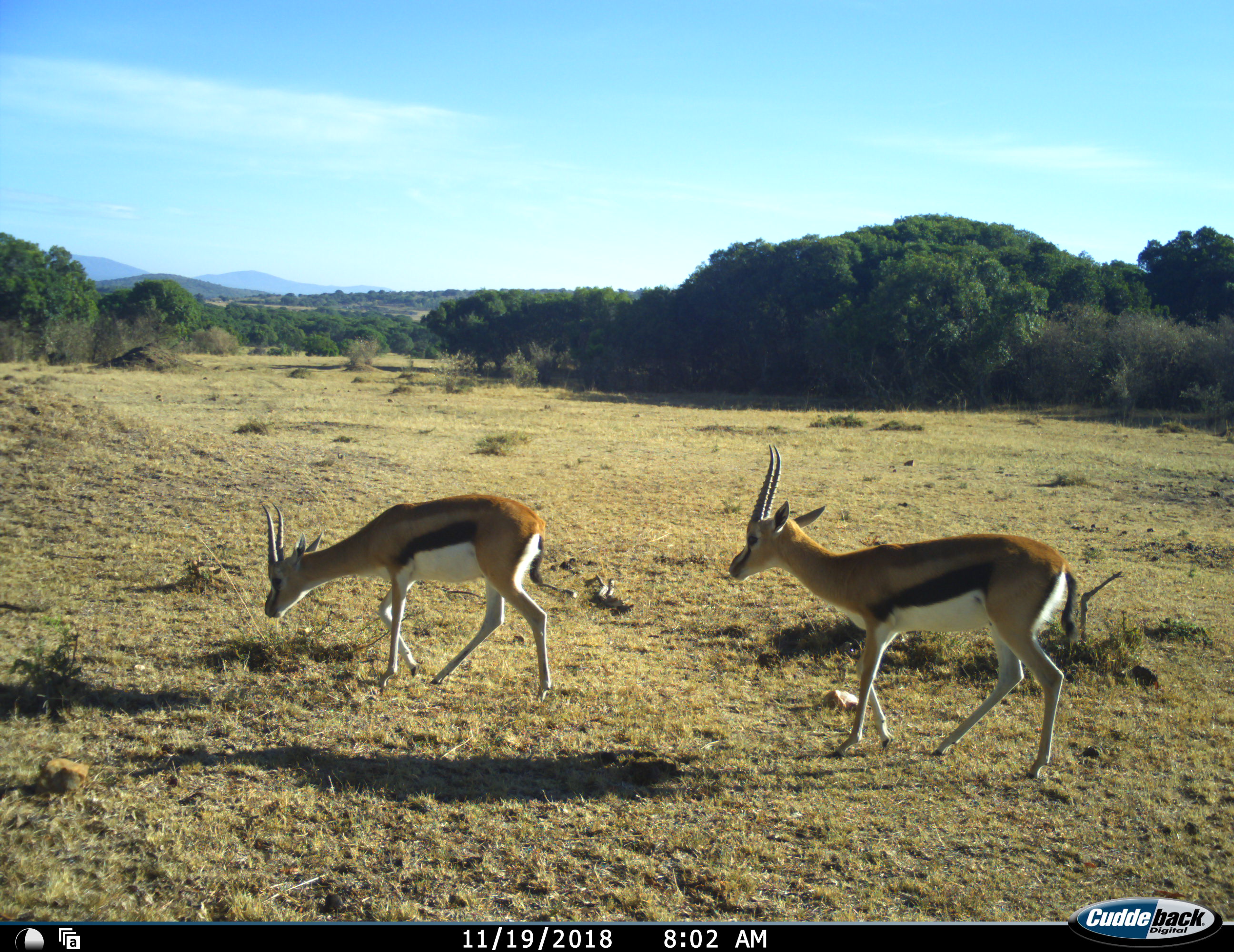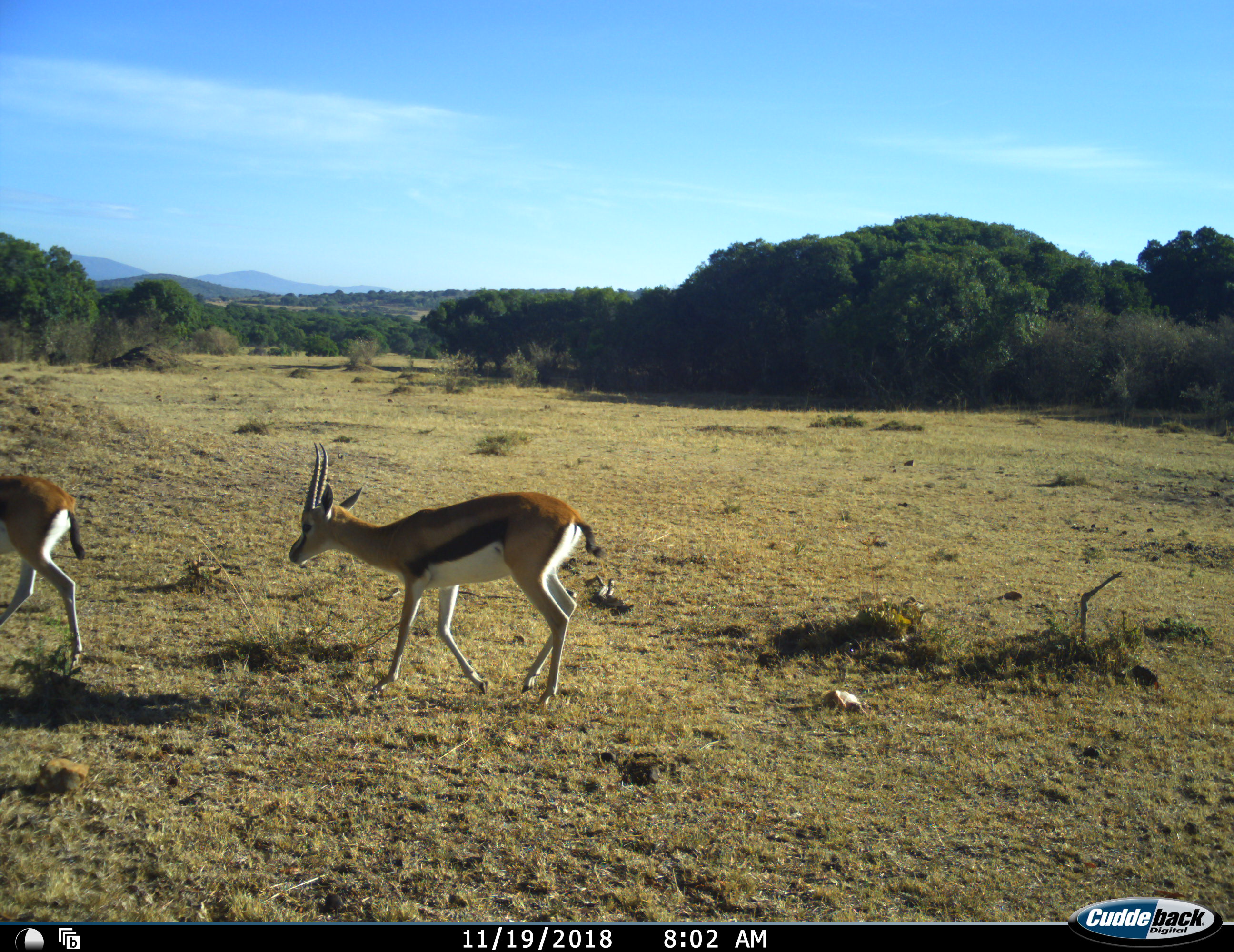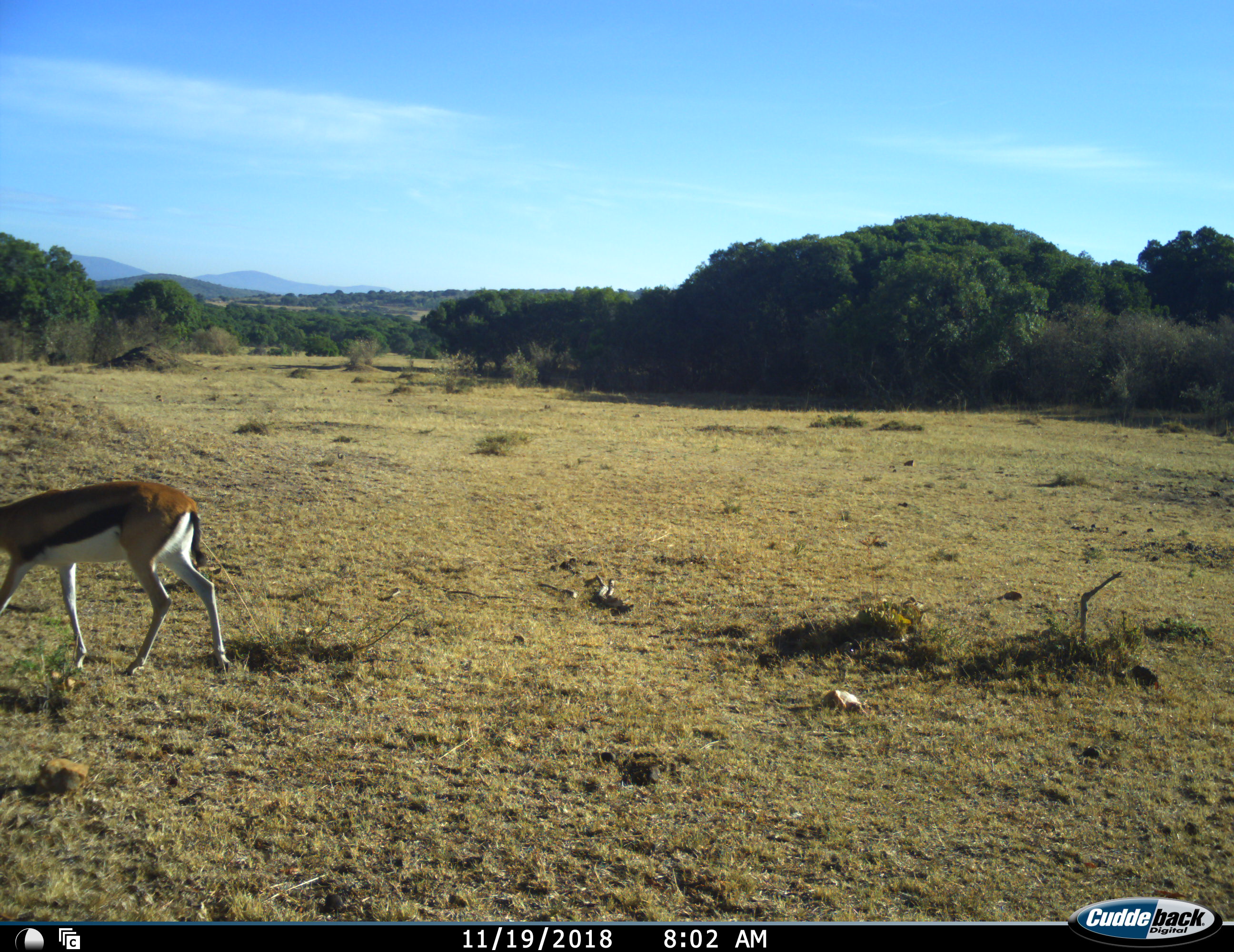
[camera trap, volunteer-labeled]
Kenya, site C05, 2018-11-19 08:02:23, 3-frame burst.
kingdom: Animalia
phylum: Chordata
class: Mammalia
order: Artiodactyla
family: Bovidae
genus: Eudorcas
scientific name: Eudorcas thomsonii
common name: thomson's gazelle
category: gazellethomsons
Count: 2.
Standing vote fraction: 20%.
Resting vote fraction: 0%.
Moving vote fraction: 90%.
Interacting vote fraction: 0%.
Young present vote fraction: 0%.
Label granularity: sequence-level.